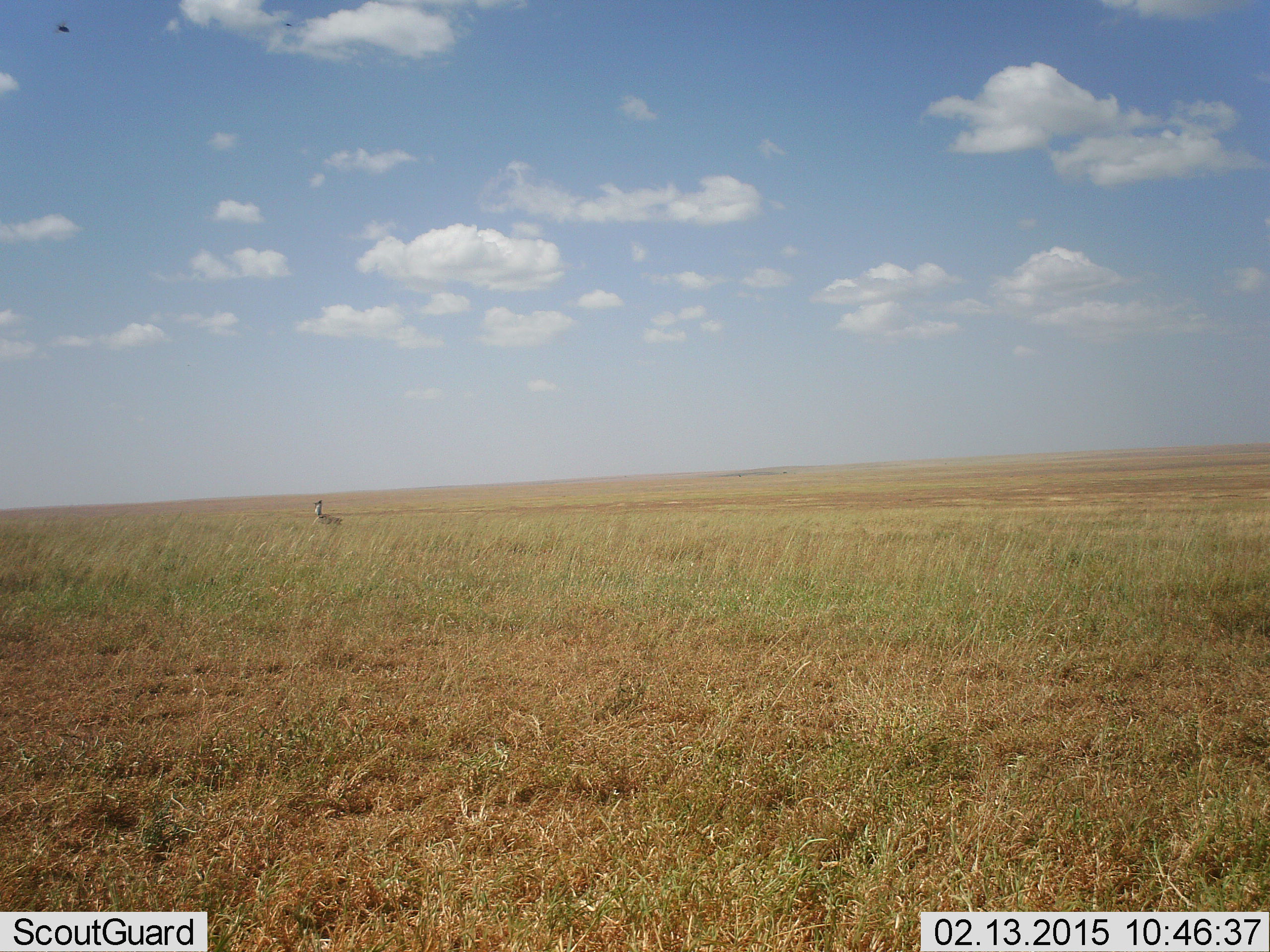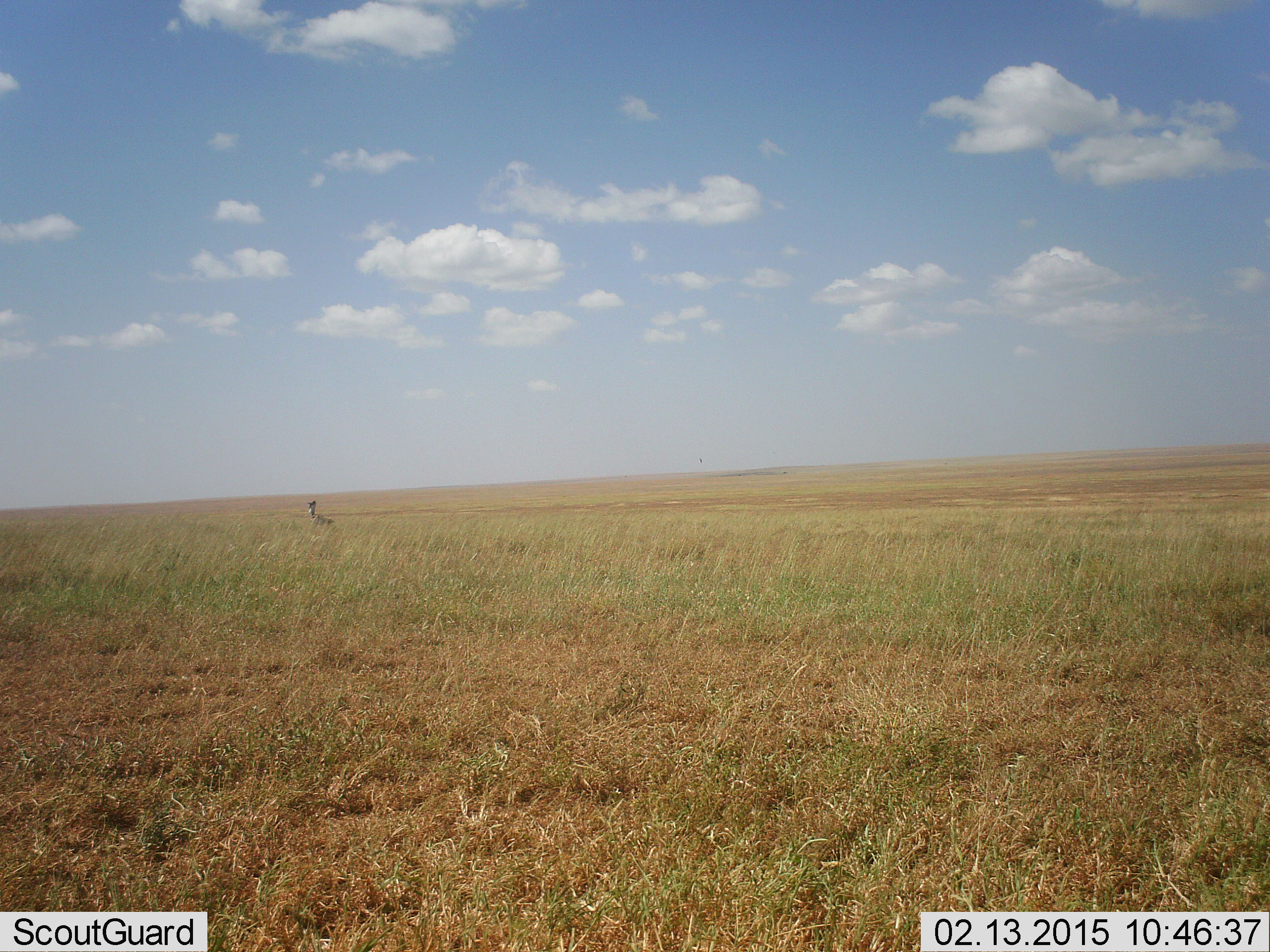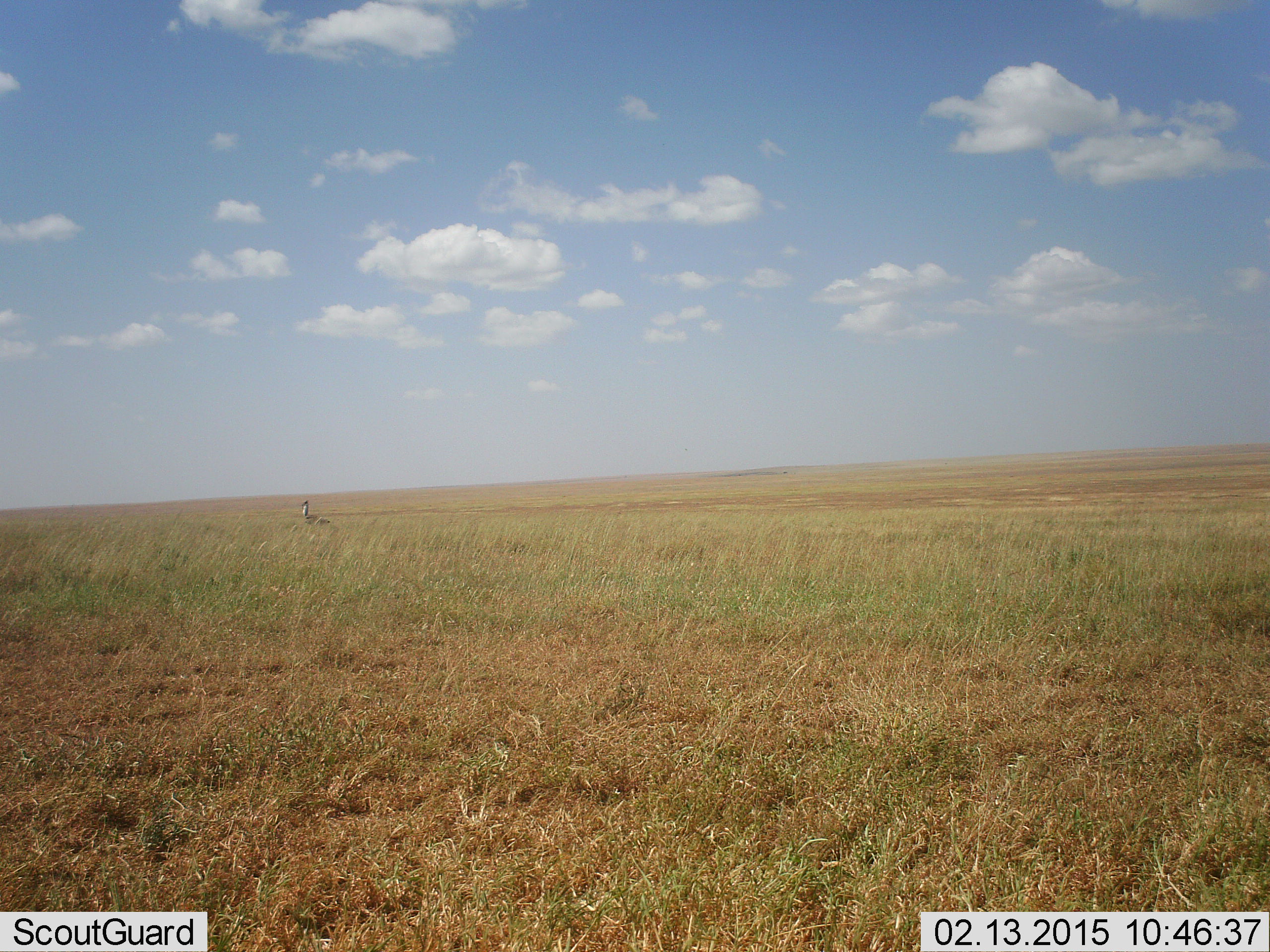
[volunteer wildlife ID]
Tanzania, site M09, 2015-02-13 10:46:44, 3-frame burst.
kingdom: Animalia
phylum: Chordata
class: Aves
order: Otidiformes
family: Otididae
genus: Ardeotis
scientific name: Ardeotis kori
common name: kori bustard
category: koribustard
Koribustard (kori bustard) (Ardeotis kori), count 1. Behavior (volunteer vote fractions): standing 14%, resting 0%, moving 100%, interacting 0%. Young present (vote fraction): 0%. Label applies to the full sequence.